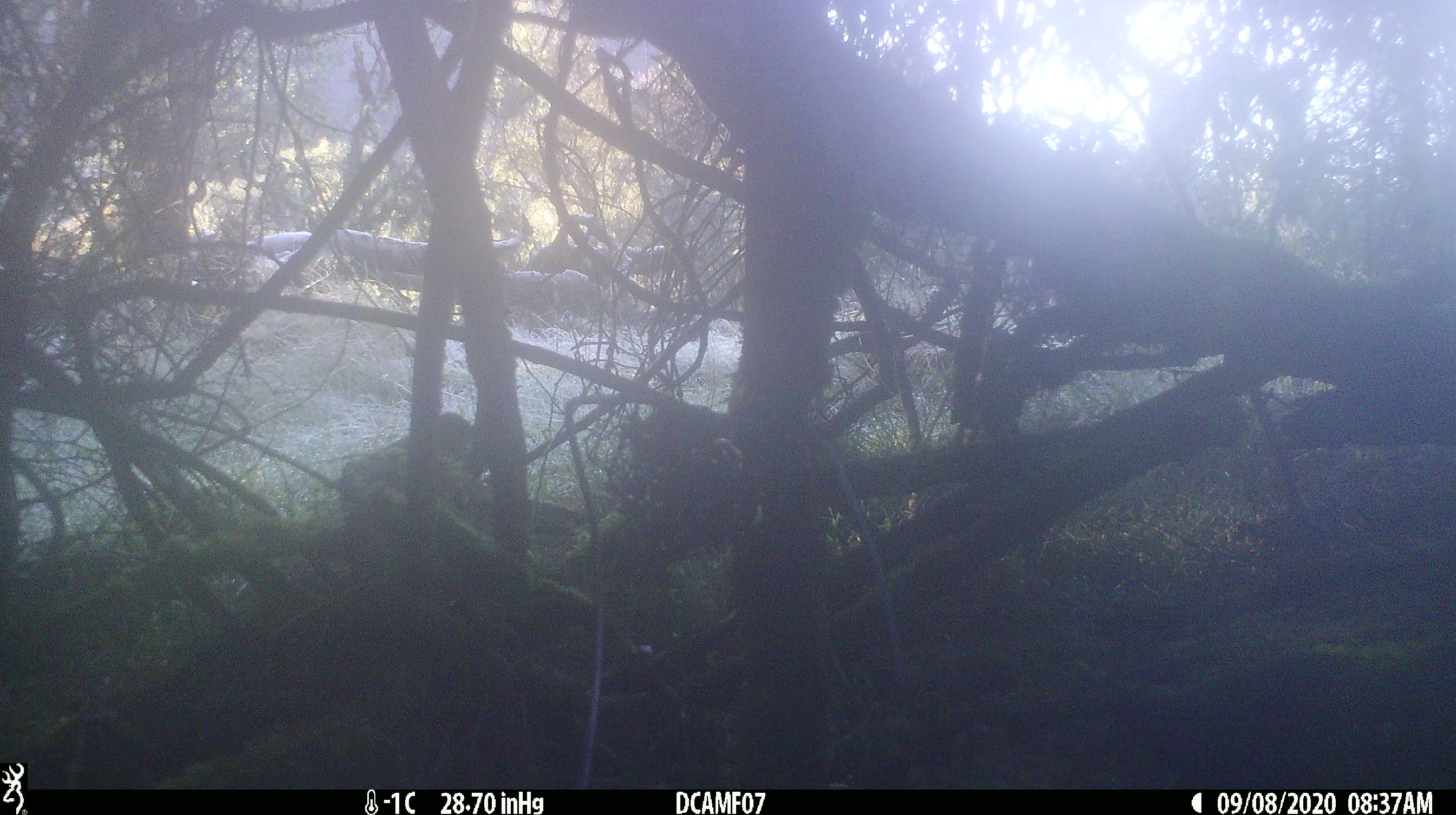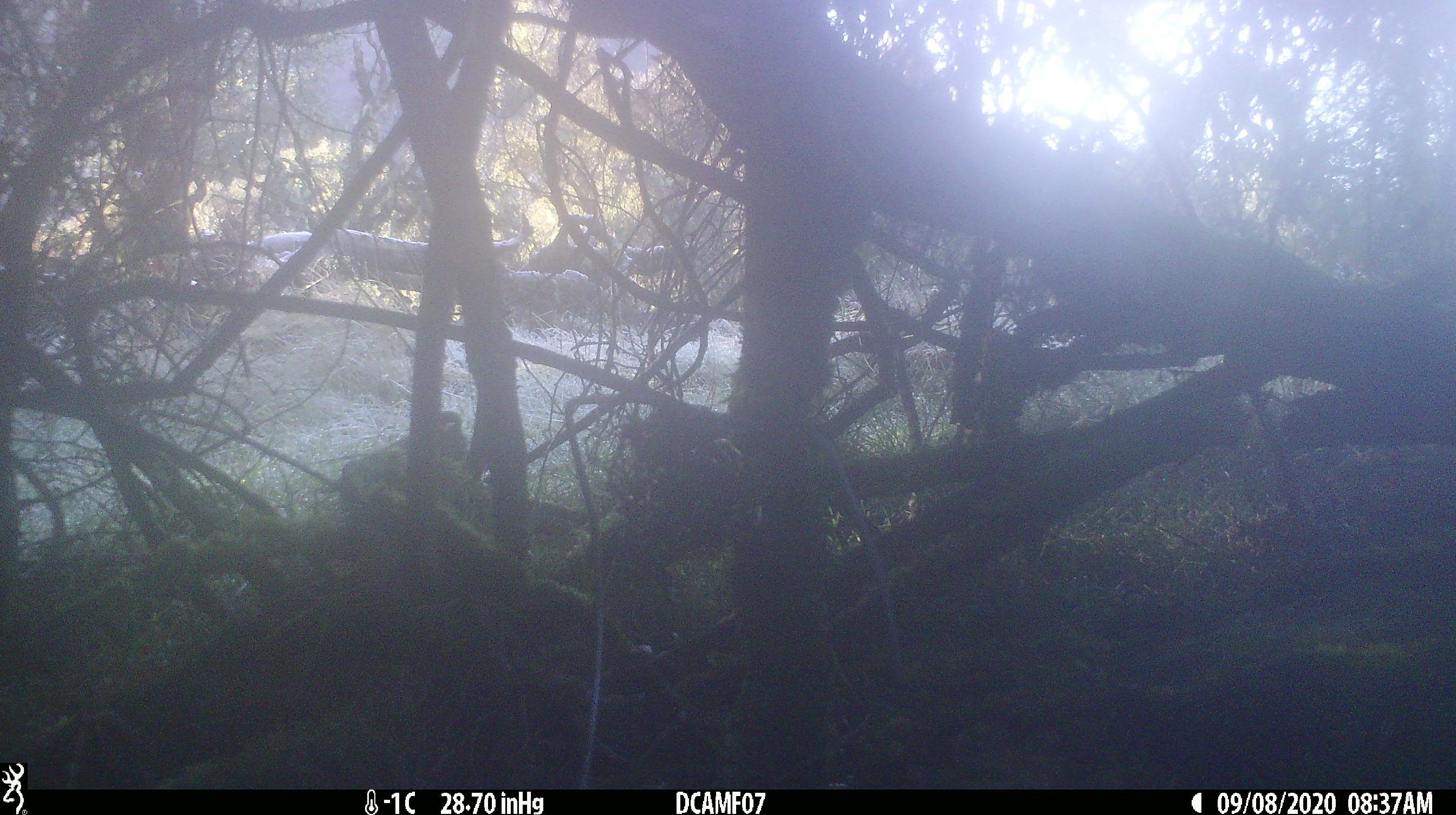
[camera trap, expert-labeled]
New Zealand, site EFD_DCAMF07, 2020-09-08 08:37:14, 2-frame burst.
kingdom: Animalia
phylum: Chordata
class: Aves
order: Passeriformes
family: Turdidae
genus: Turdus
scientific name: Turdus philomelos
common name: song thrush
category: thrush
Thrush (song thrush) (Turdus philomelos).